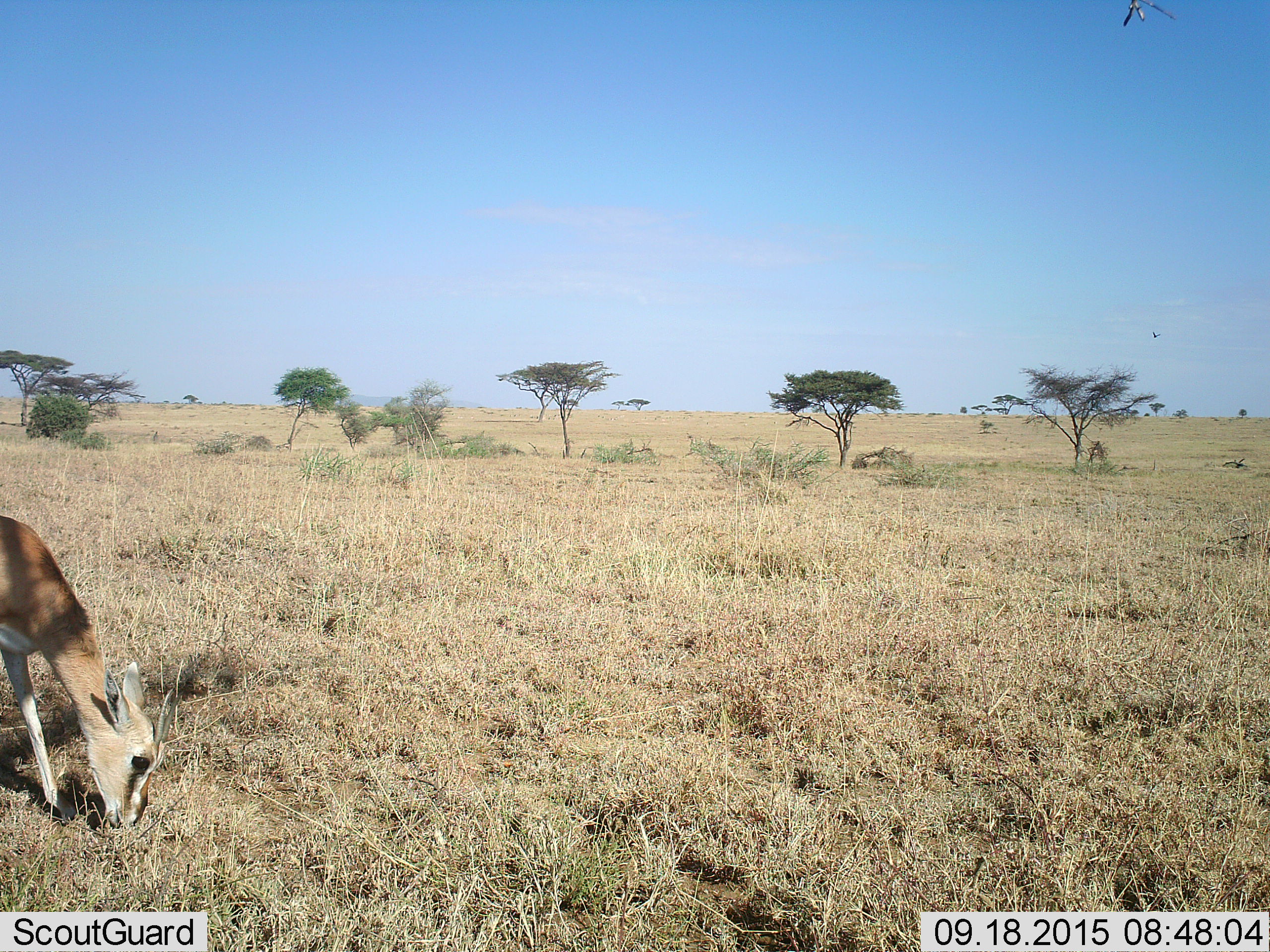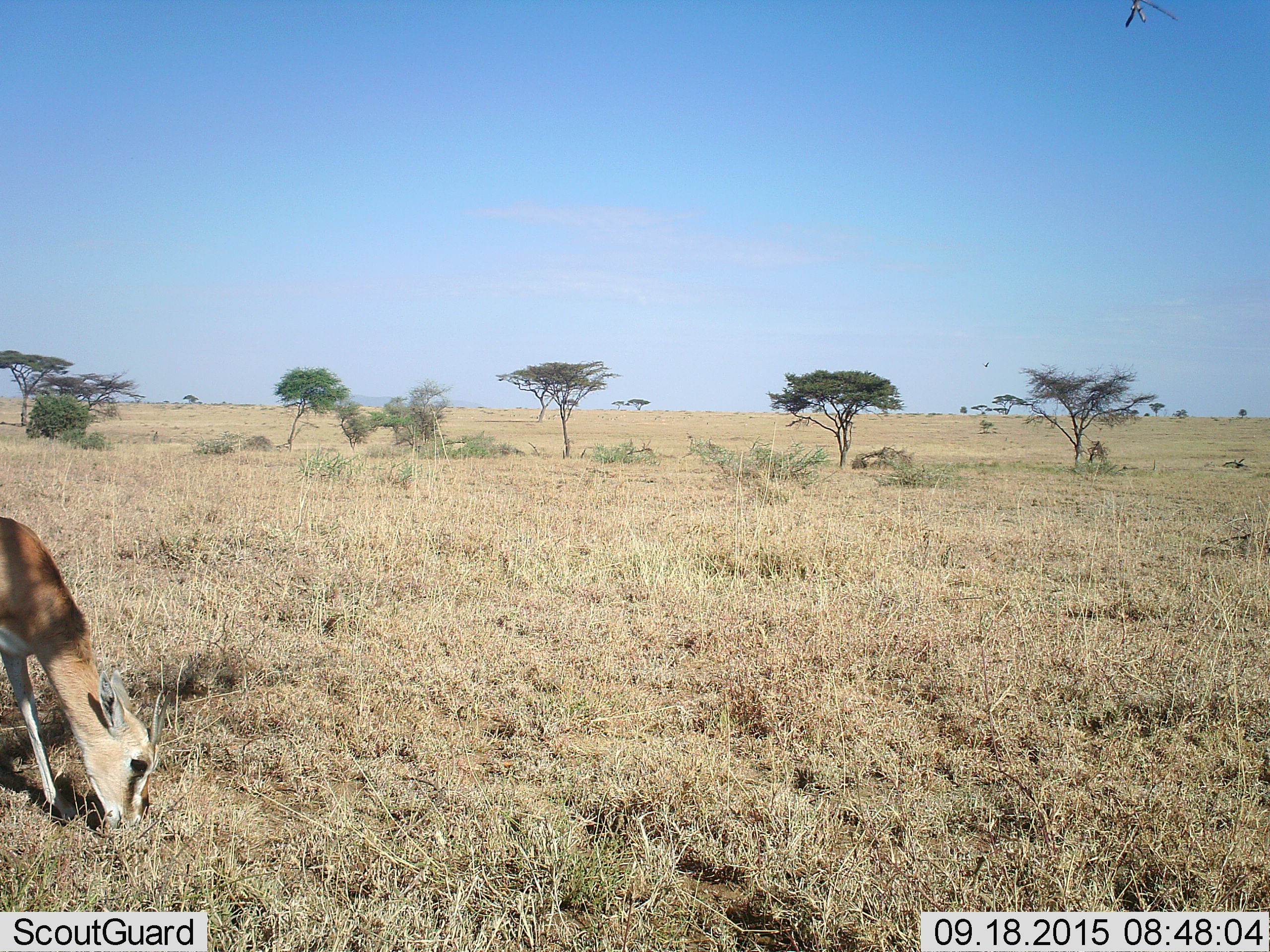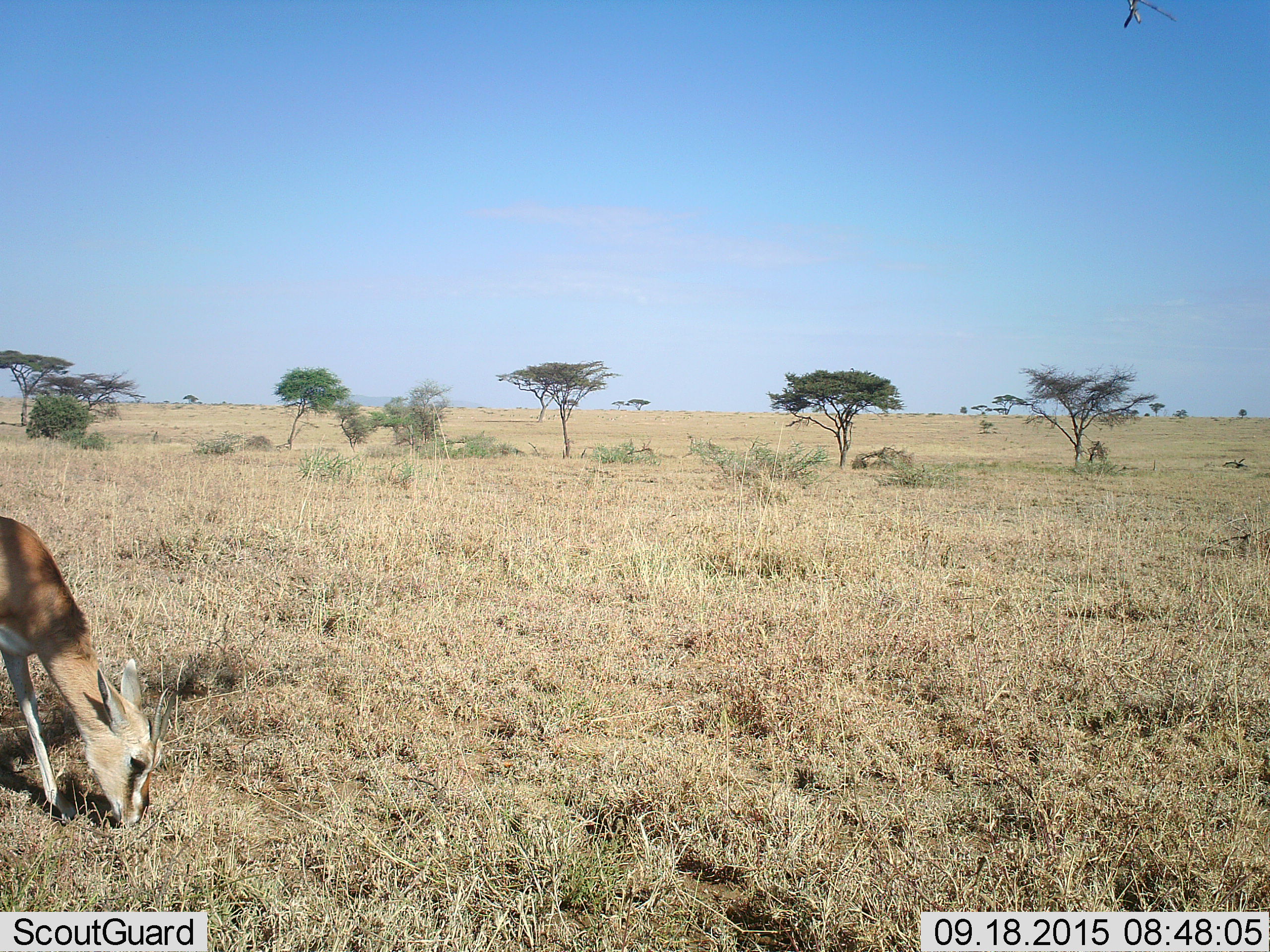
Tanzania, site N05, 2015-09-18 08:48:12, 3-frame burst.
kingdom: Animalia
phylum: Chordata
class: Mammalia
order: Artiodactyla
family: Bovidae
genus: Eudorcas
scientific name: Eudorcas thomsonii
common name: thomson's gazelle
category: gazellethomsons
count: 1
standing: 14%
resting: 0%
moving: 0%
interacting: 0%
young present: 0%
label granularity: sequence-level